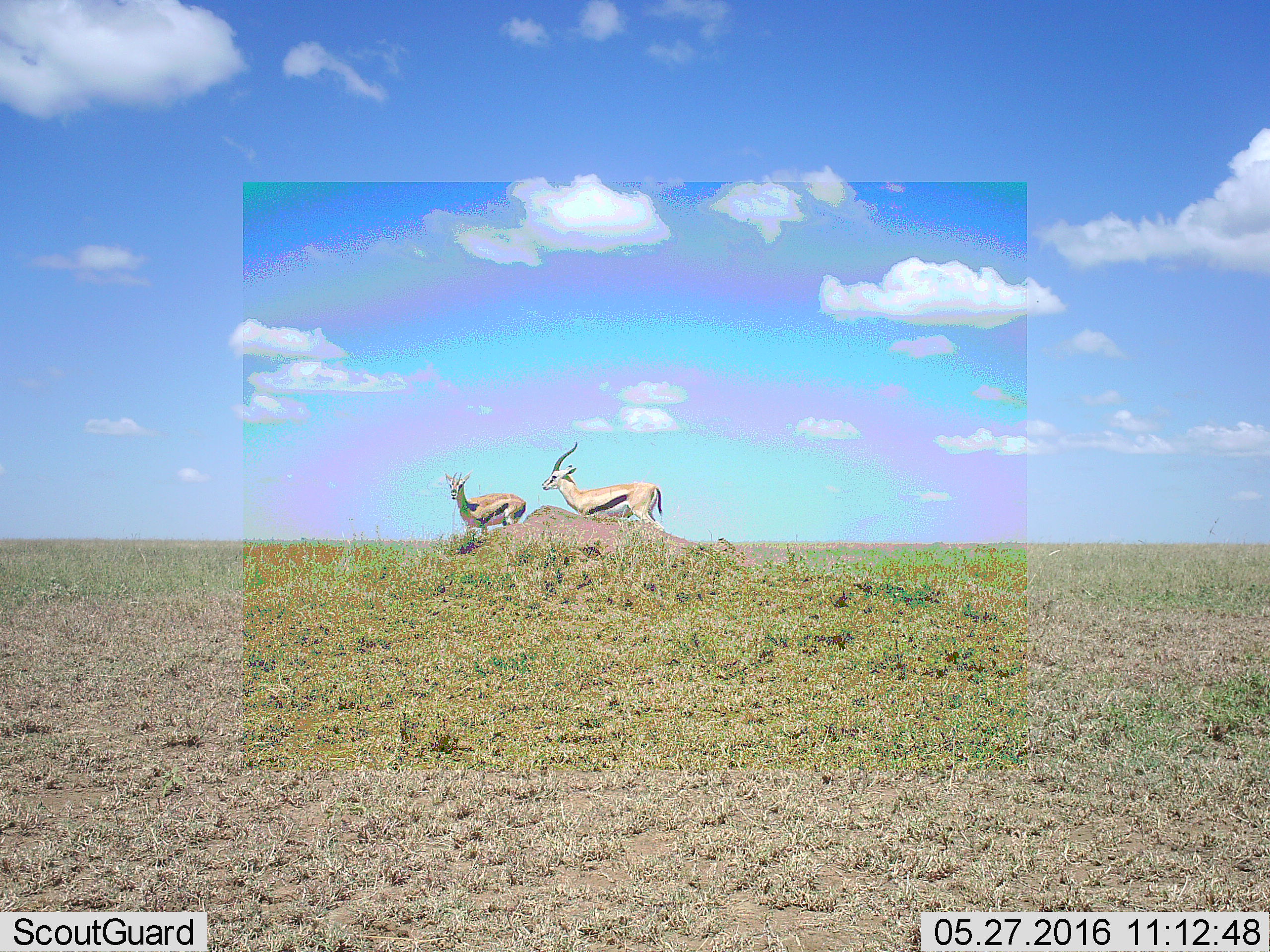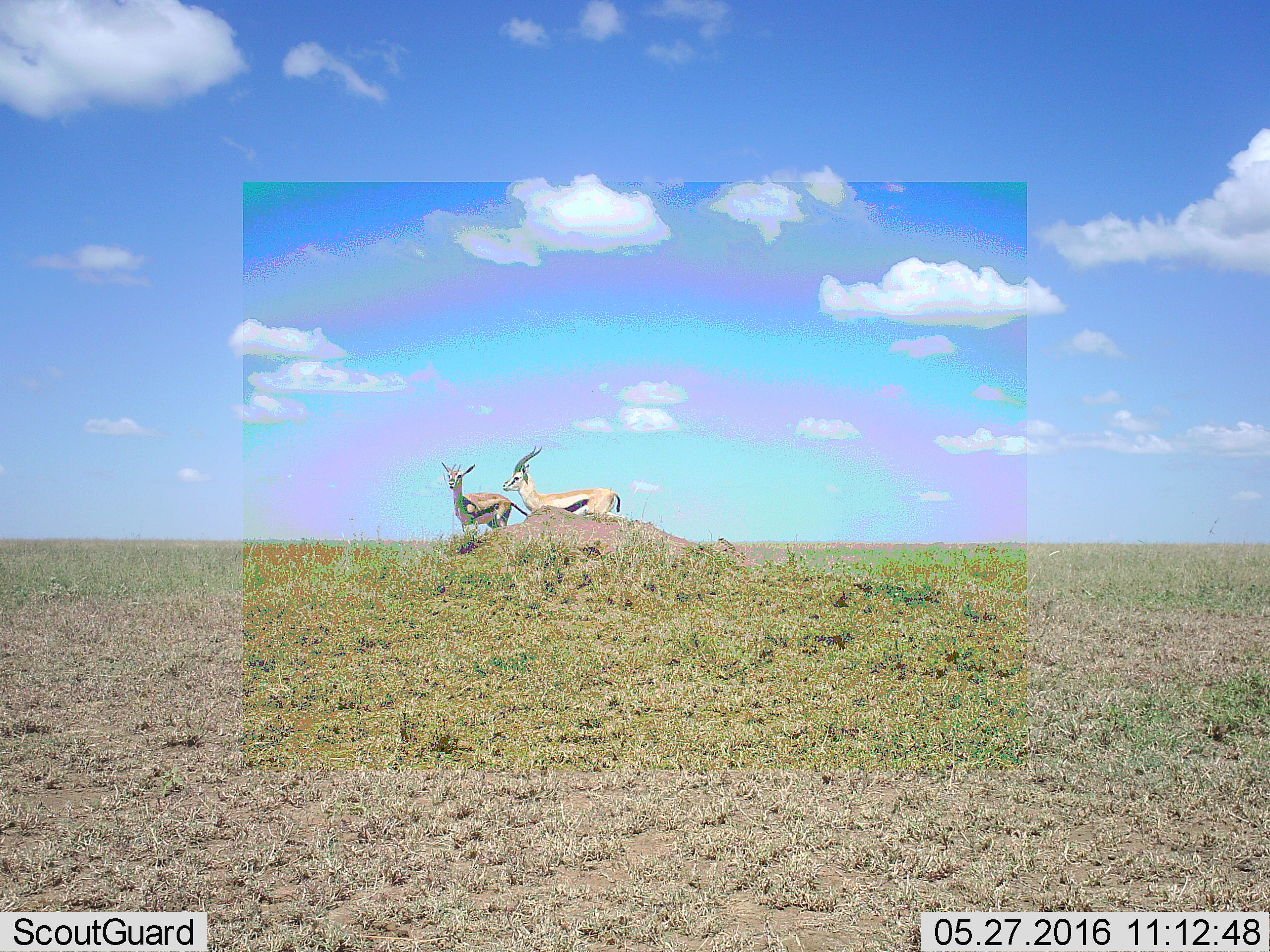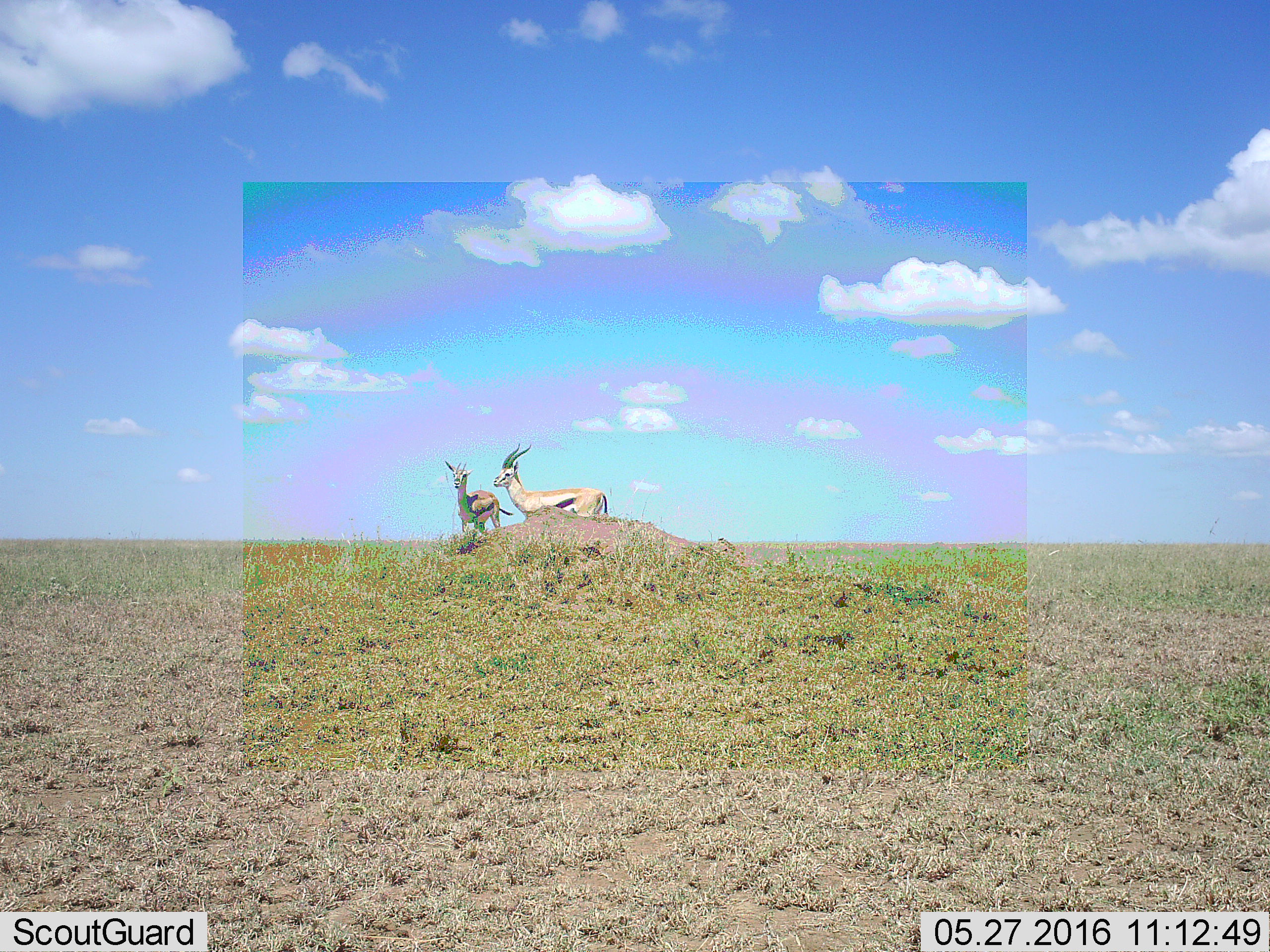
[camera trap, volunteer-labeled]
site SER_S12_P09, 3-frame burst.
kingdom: Animalia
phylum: Chordata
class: Mammalia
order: Artiodactyla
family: Bovidae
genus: Eudorcas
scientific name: Eudorcas thomsonii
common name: thomson's gazelle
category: gazellethomsons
Gazellethomsons (thomson's gazelle) (Eudorcas thomsonii), count 2. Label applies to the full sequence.